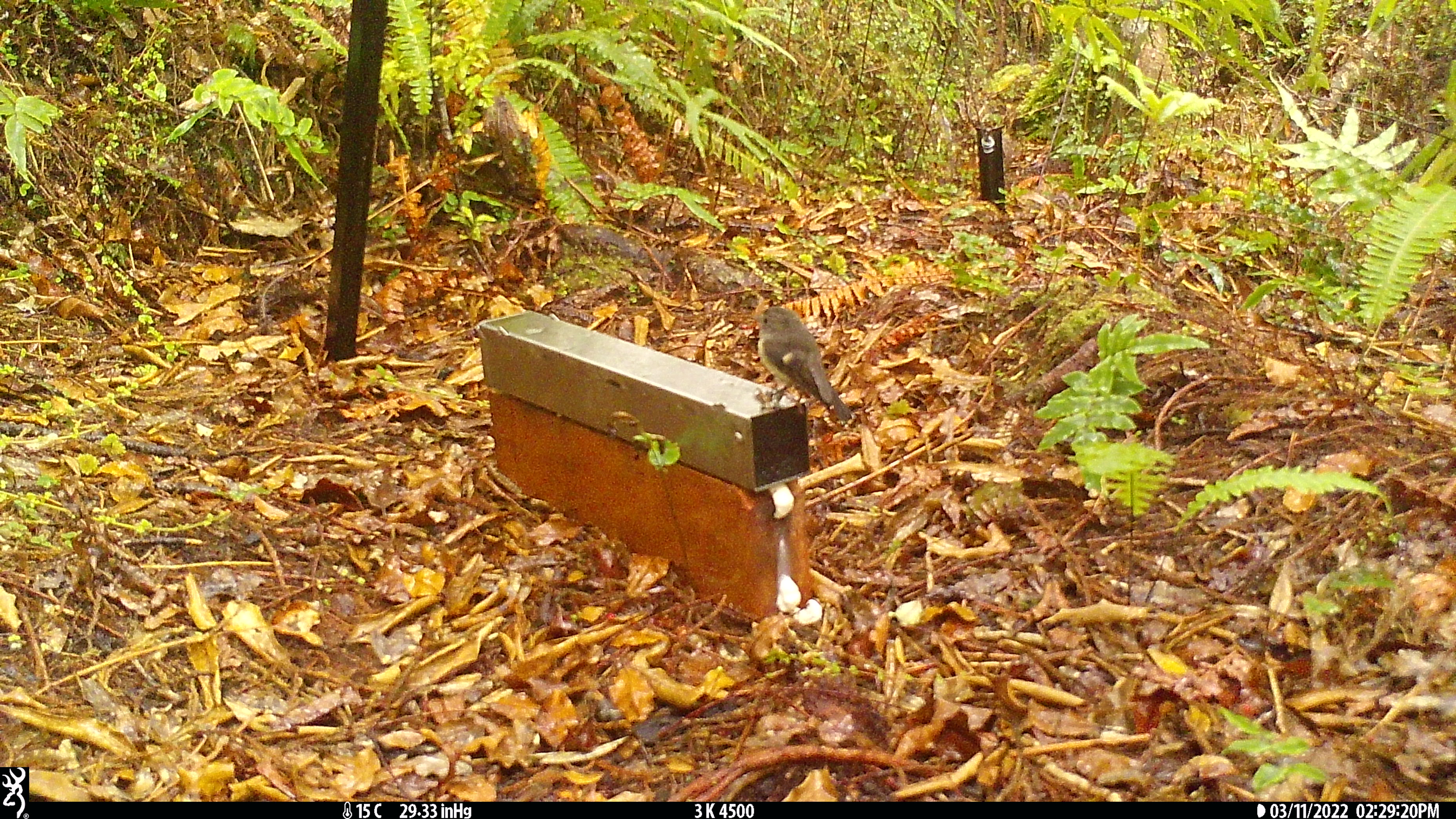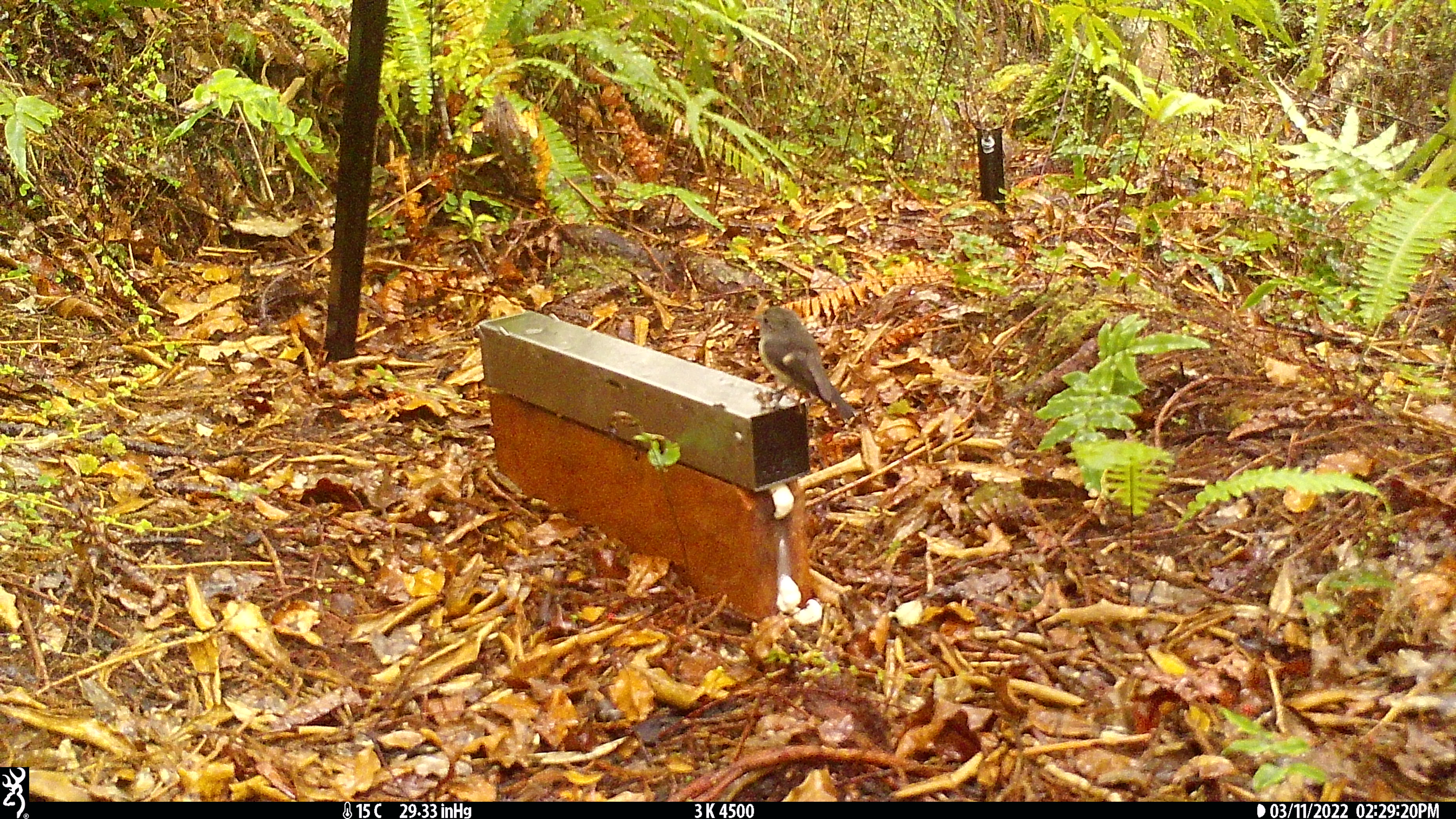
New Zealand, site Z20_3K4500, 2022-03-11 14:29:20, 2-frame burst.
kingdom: Animalia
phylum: Chordata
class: Aves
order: Passeriformes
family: Petroicidae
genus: Petroica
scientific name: Petroica macrocephala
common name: tomtit